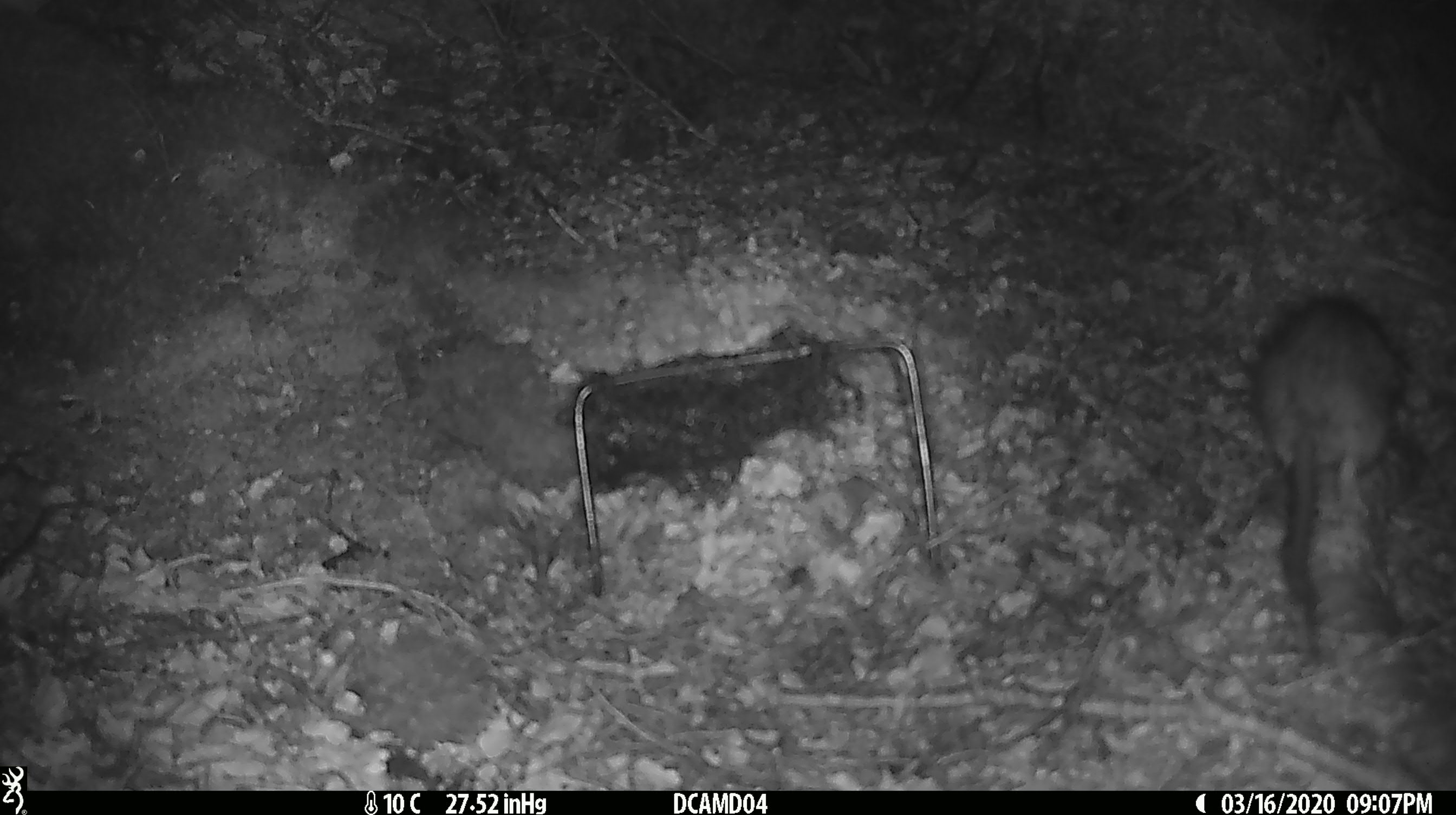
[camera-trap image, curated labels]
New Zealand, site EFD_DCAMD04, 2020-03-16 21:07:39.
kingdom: Animalia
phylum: Chordata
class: Mammalia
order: Rodentia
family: Muridae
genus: Rattus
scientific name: Rattus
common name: rat